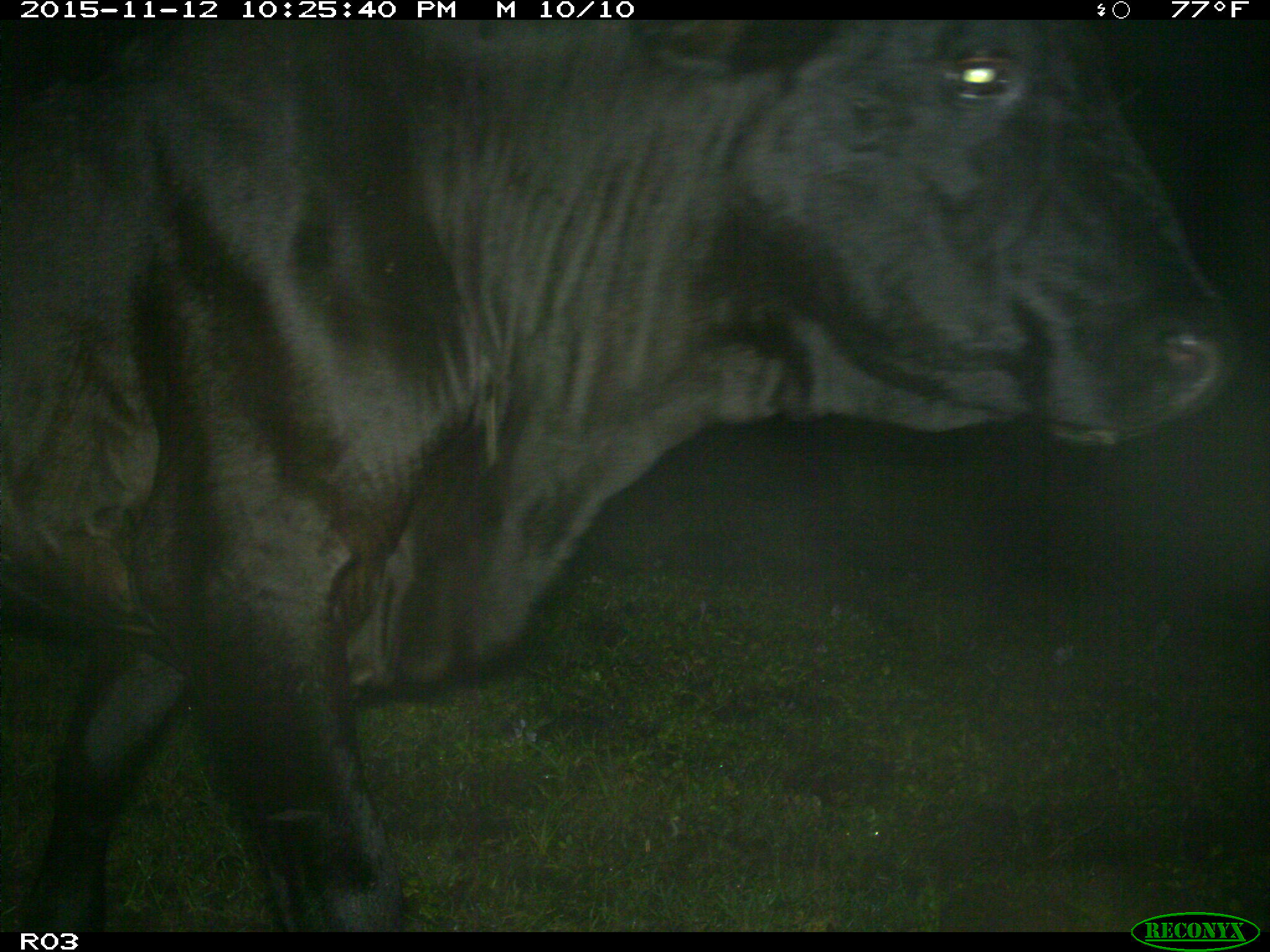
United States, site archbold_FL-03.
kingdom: Animalia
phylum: Chordata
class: Mammalia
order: Artiodactyla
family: Bovidae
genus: Bos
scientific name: Bos taurus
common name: domestic cow